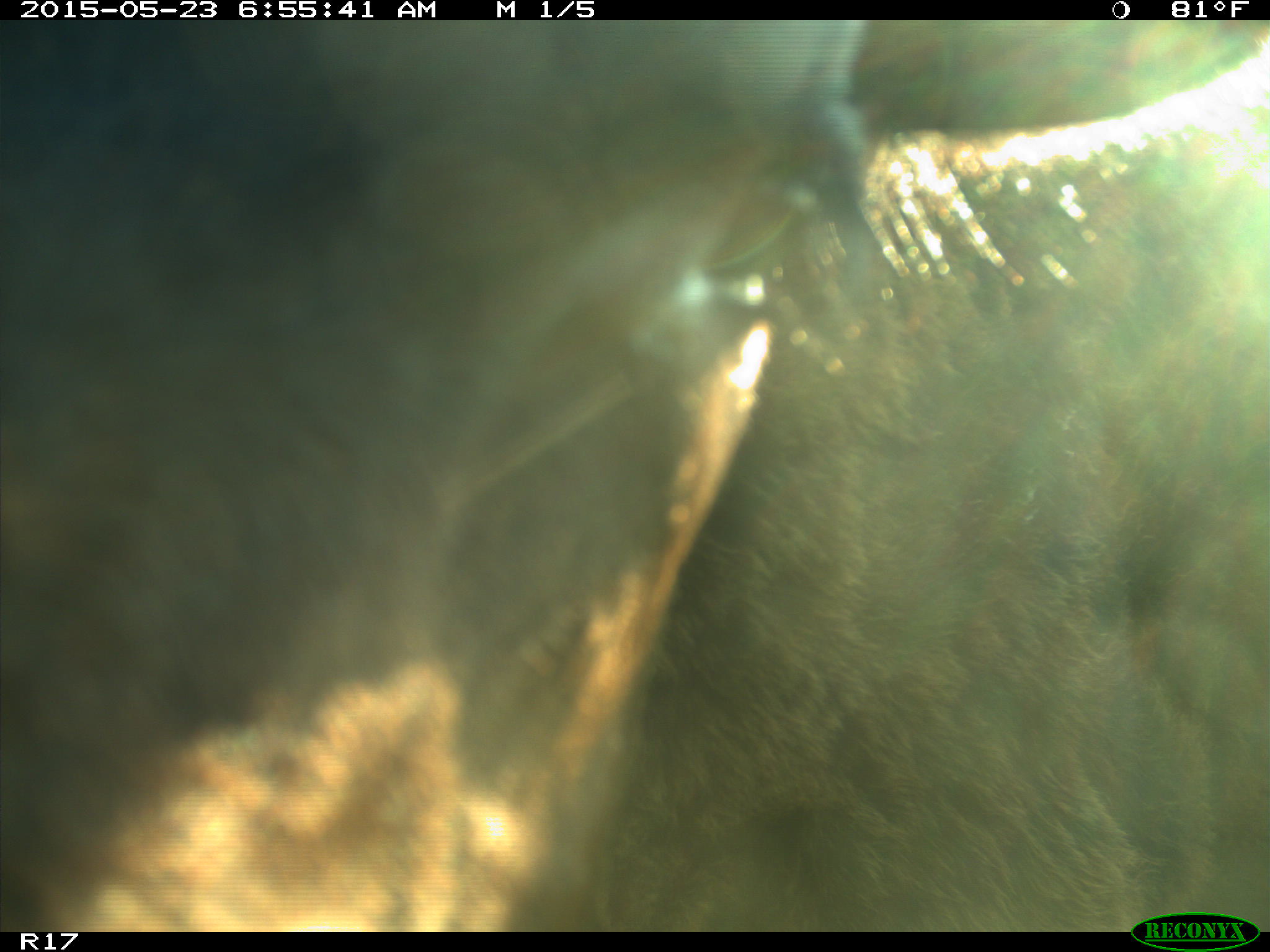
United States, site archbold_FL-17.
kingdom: Animalia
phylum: Chordata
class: Mammalia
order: Artiodactyla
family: Bovidae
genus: Bos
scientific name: Bos taurus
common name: domestic cow